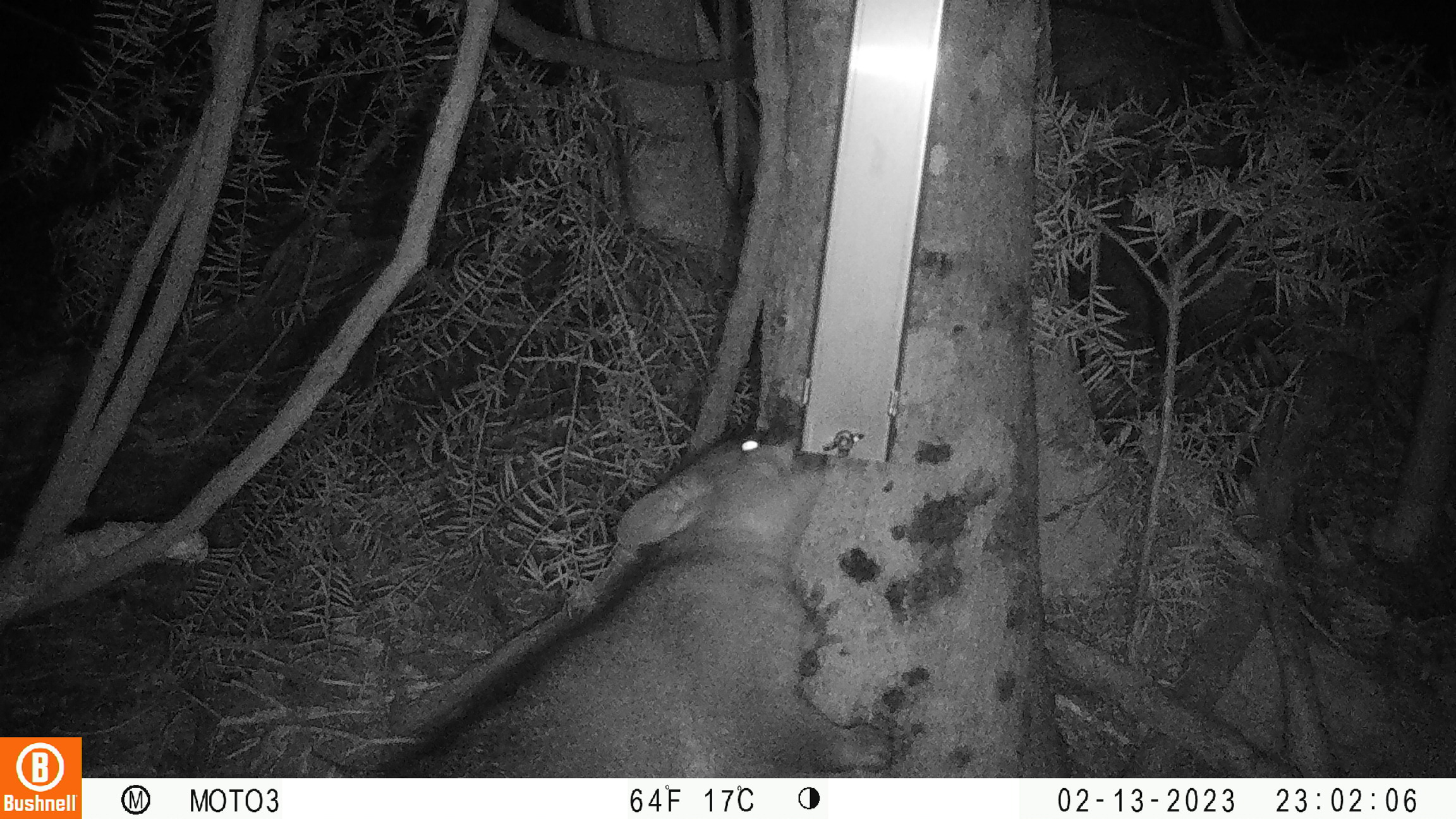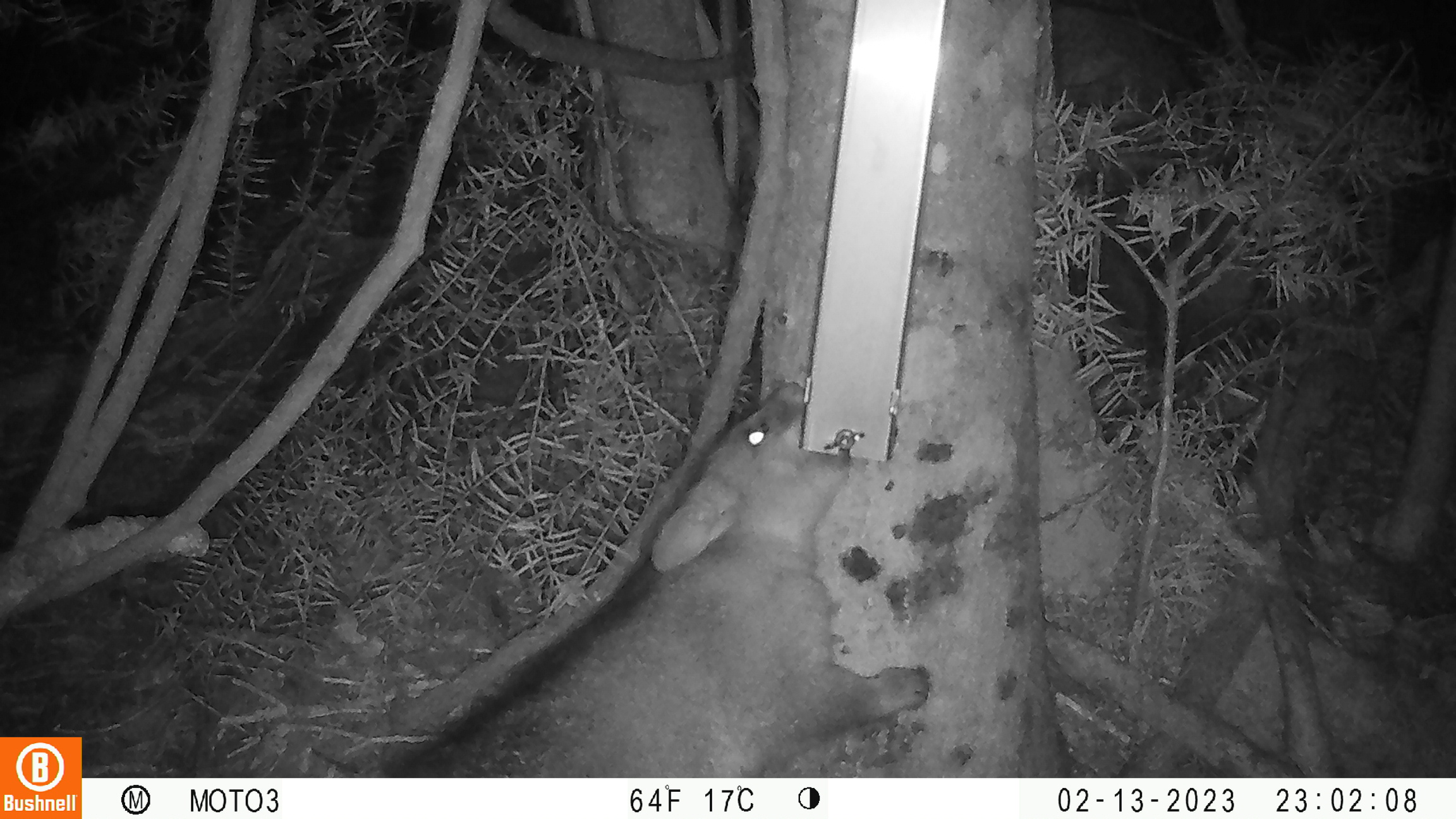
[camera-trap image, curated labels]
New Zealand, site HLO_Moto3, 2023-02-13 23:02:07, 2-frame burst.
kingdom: Animalia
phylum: Chordata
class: Mammalia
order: Diprotodontia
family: Phalangeridae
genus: Trichosurus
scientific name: Trichosurus vulpecula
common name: common brushtail possum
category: possum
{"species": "possum (common brushtail possum) (Trichosurus vulpecula)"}